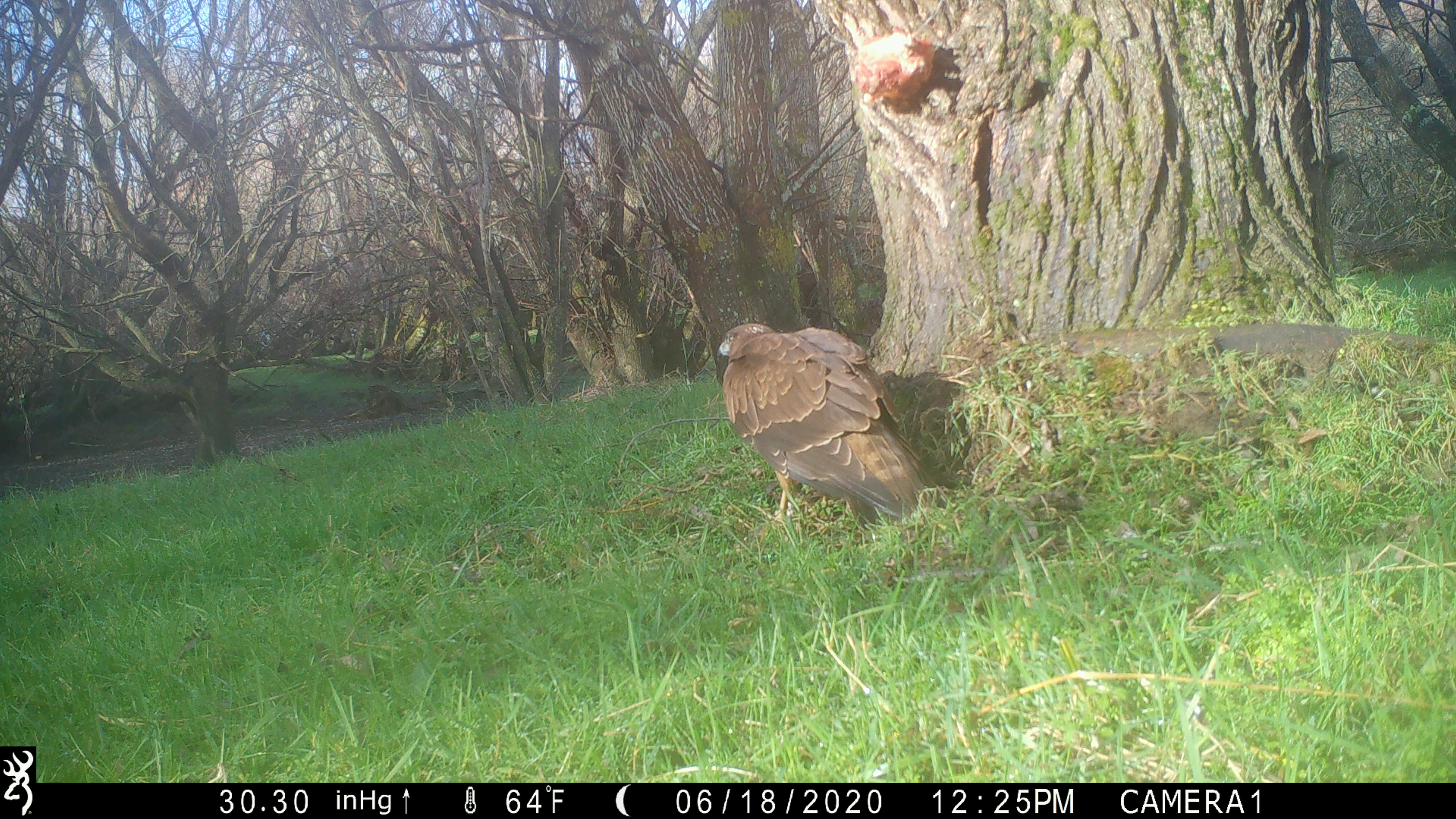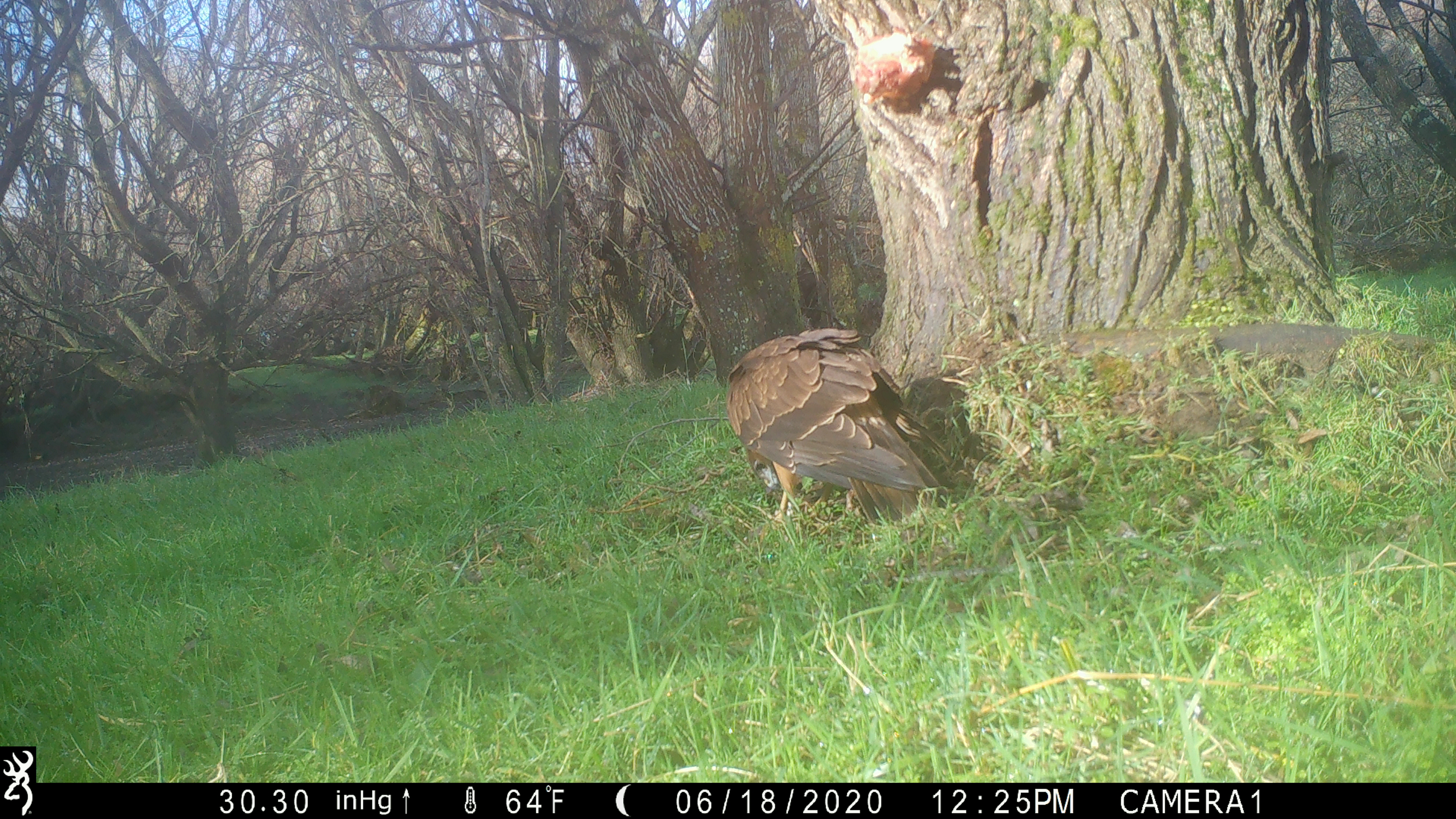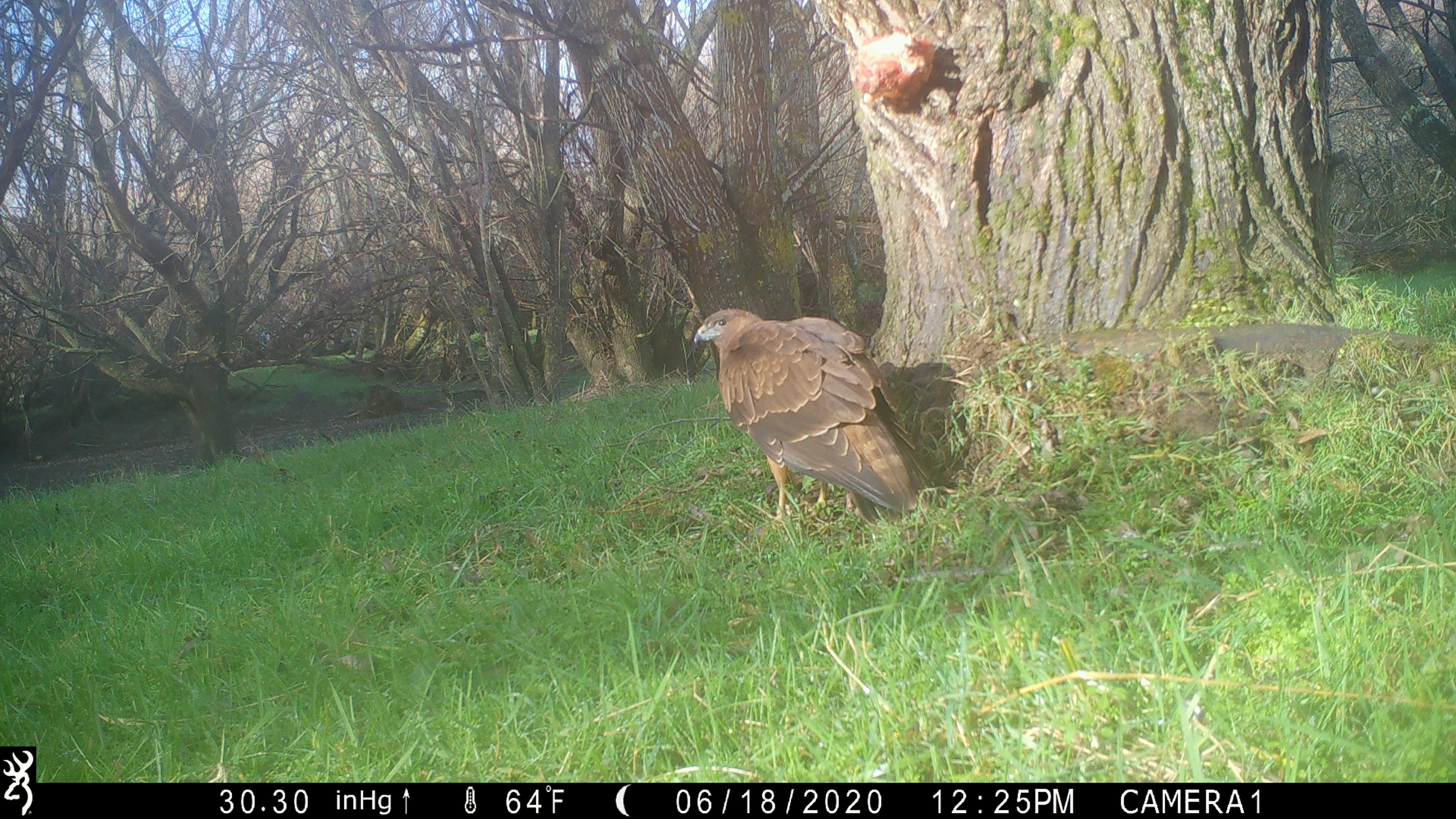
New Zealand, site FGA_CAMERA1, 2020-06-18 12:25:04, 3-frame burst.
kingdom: Animalia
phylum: Chordata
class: Aves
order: Accipitriformes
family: Accipitridae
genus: Circus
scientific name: Circus approximans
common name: swamp harrier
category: harrier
Harrier (swamp harrier) (Circus approximans).